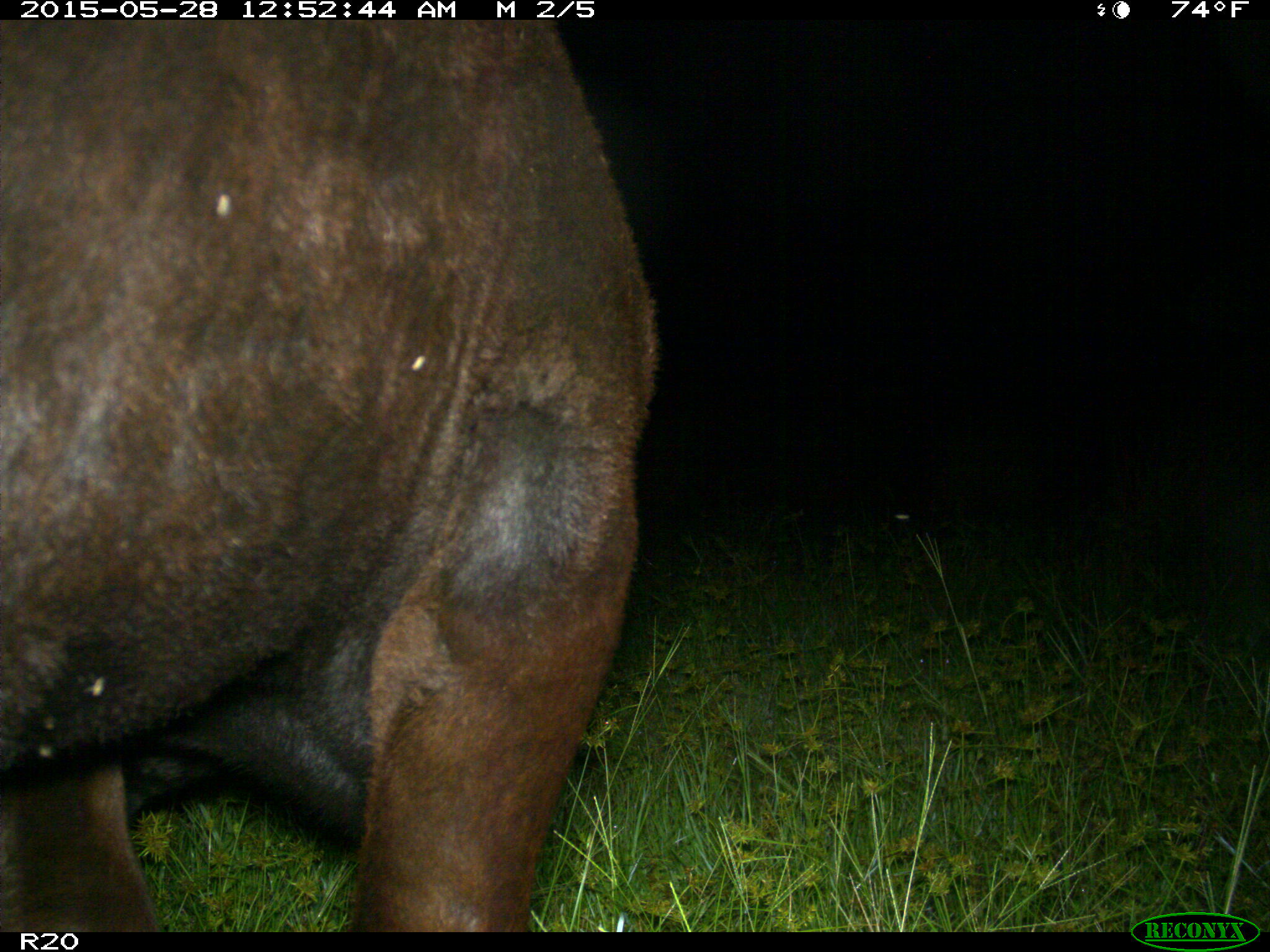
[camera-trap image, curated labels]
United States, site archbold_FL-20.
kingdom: Animalia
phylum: Chordata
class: Mammalia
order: Artiodactyla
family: Bovidae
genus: Bos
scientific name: Bos taurus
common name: domestic cow